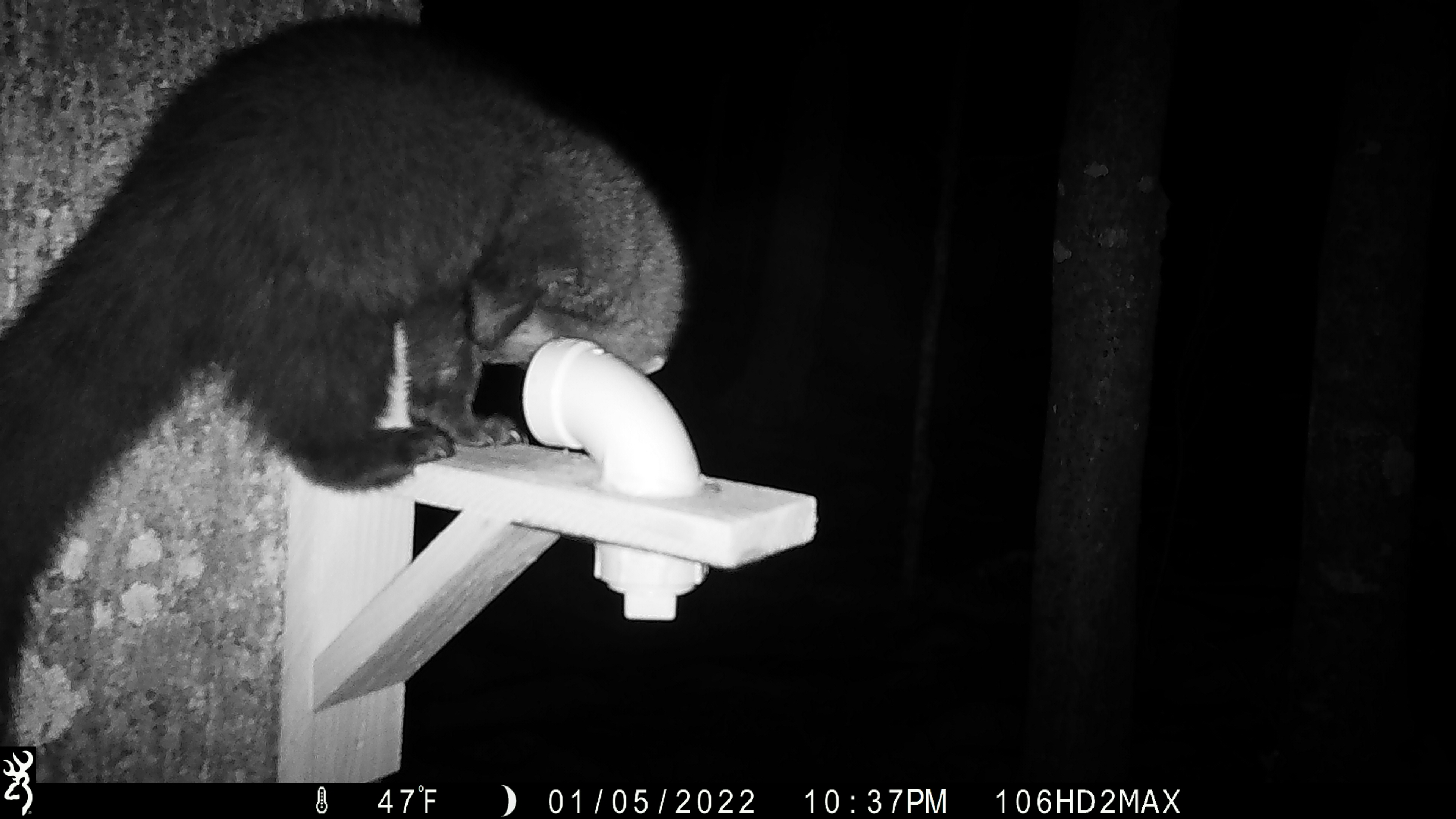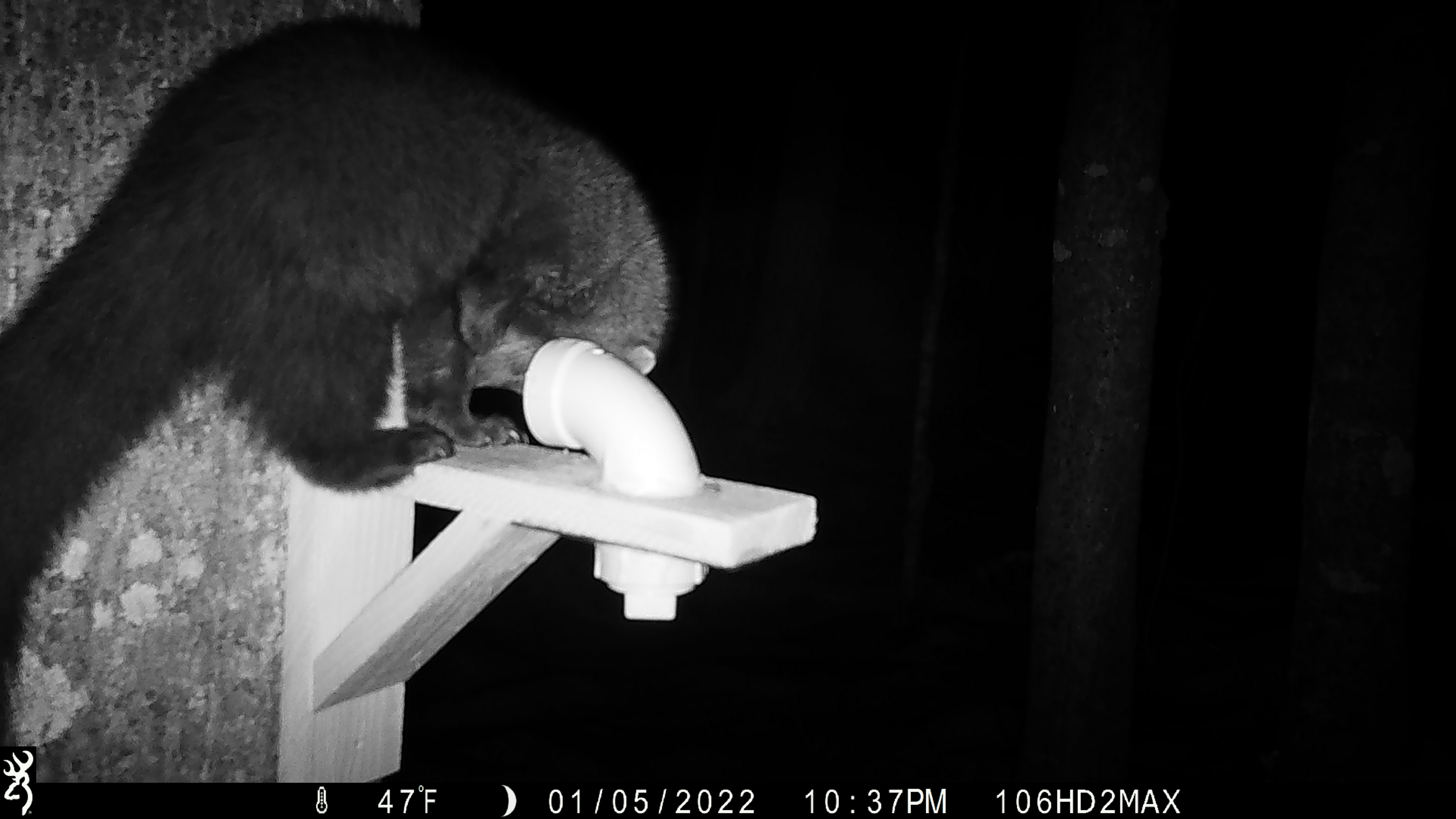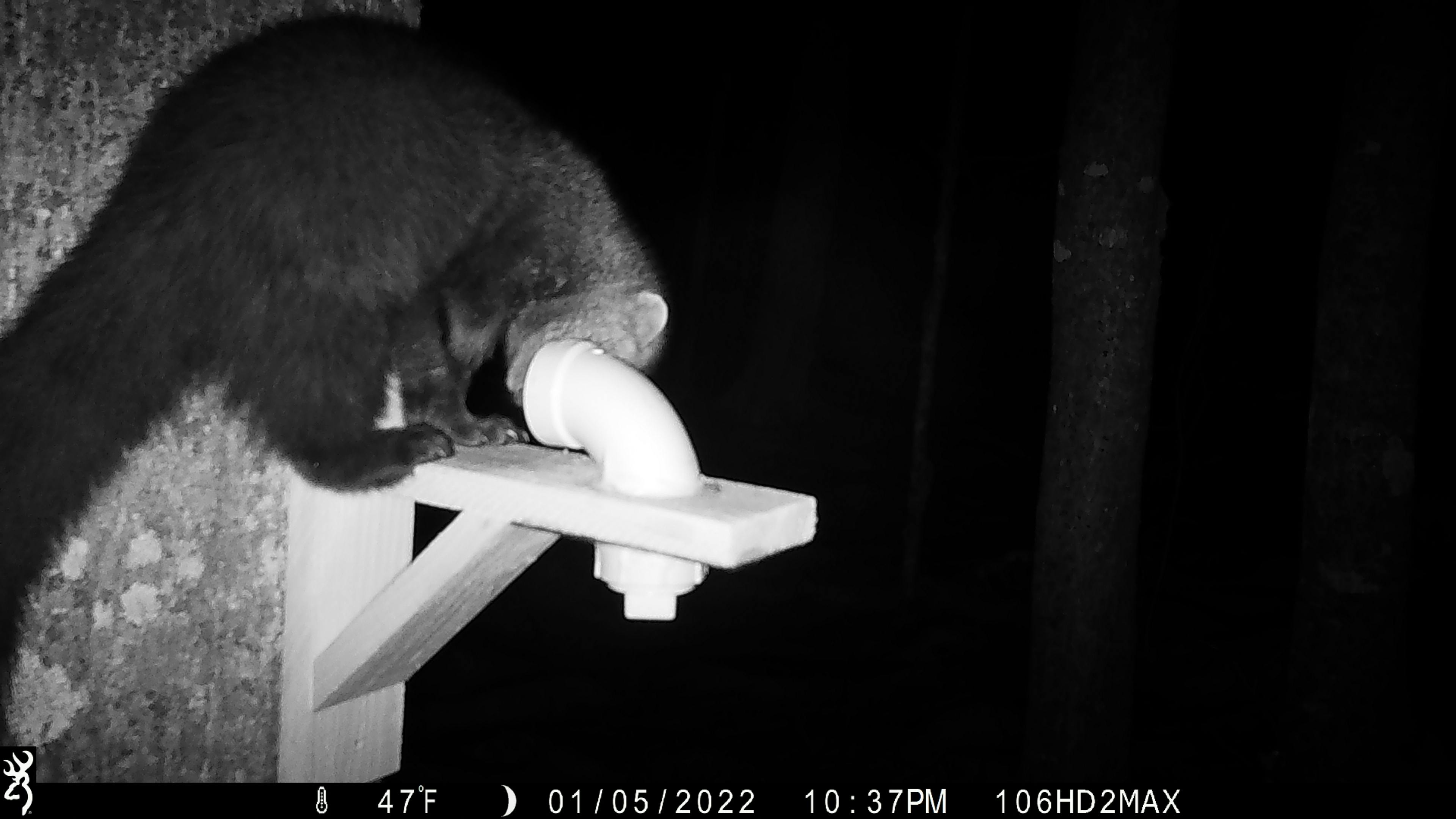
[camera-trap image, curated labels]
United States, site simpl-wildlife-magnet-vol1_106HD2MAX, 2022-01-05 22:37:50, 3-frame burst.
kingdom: Animalia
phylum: Chordata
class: Mammalia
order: Carnivora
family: Mustelidae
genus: Pekania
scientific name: Pekania pennanti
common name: fisher